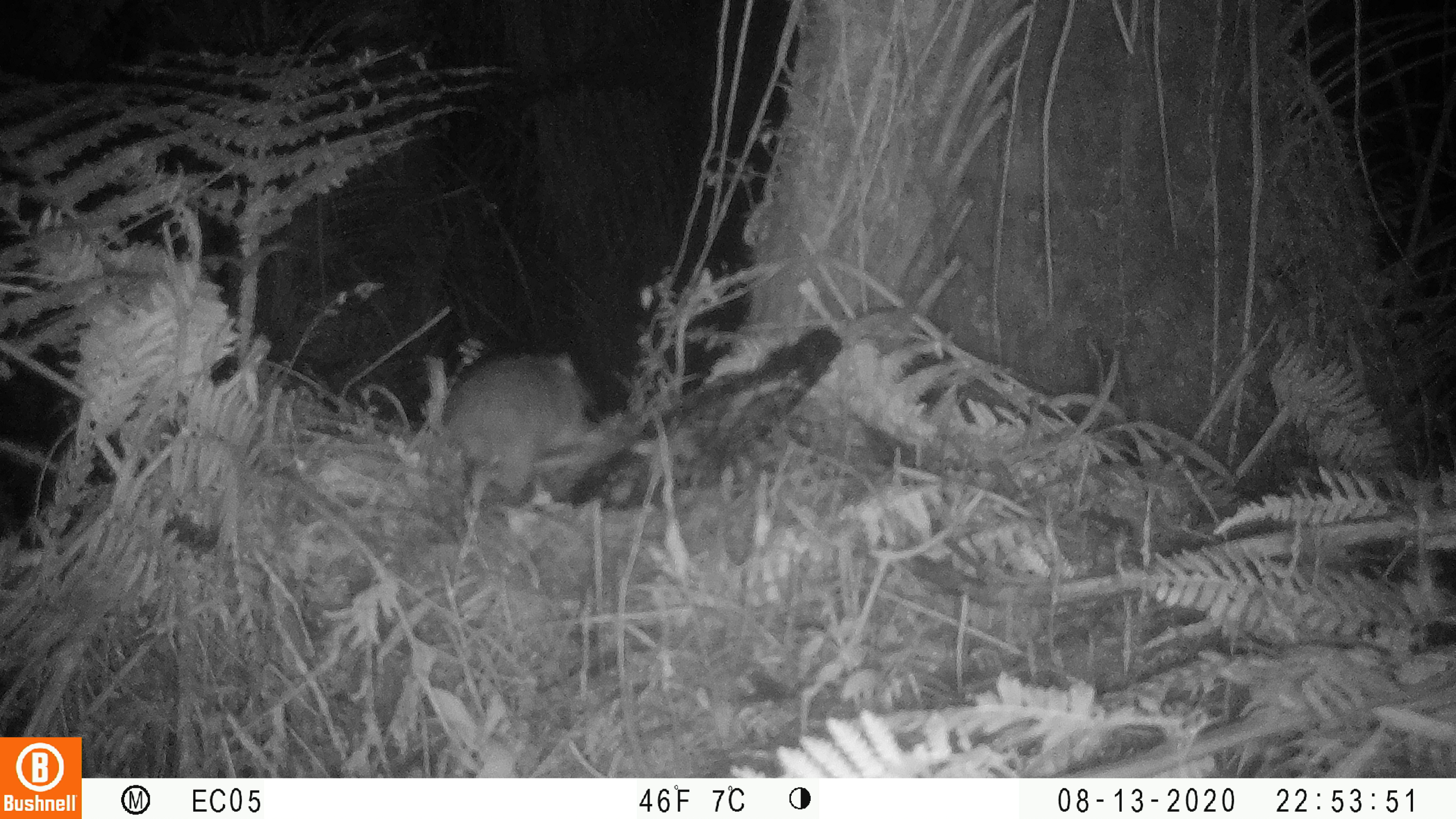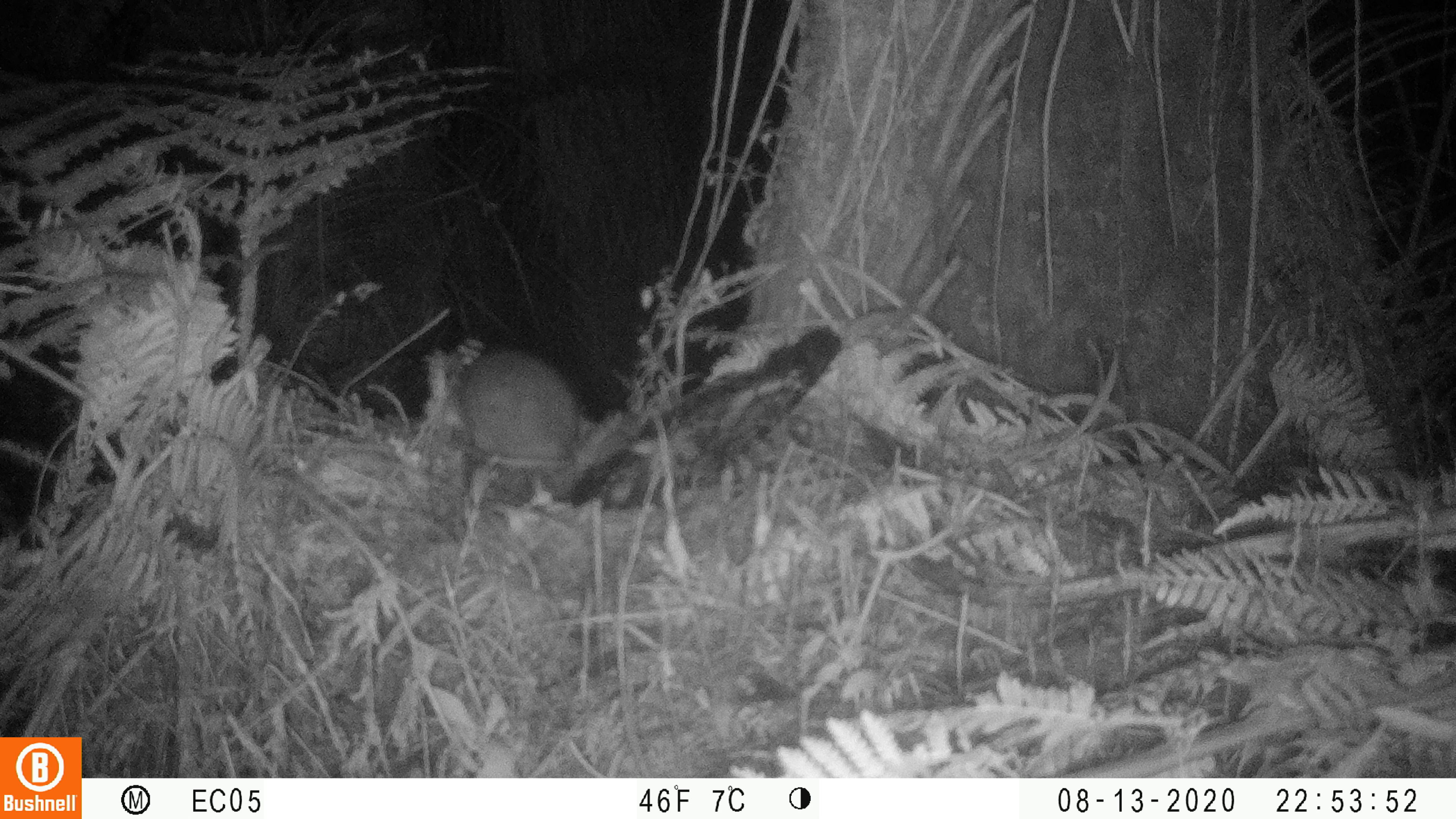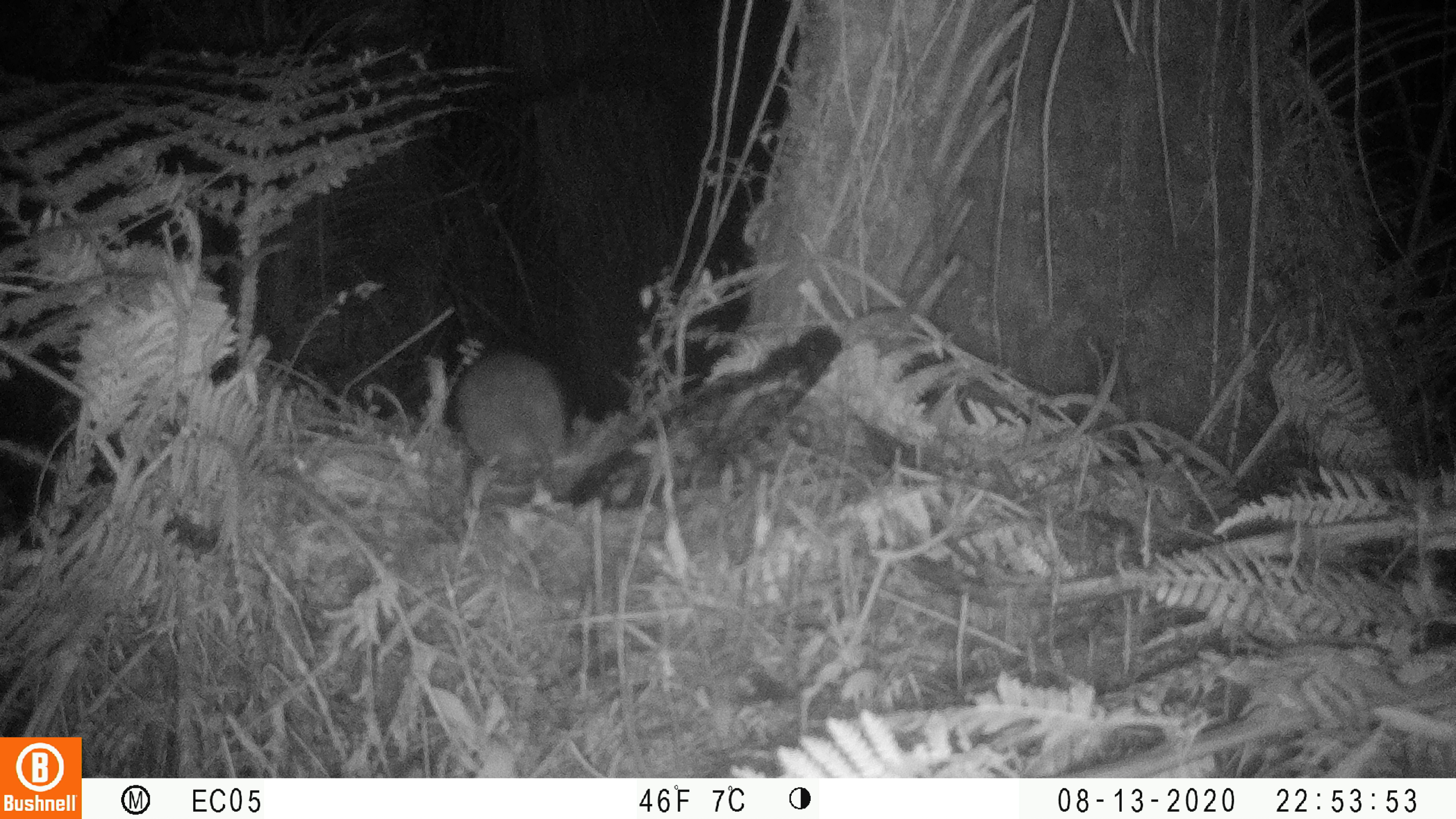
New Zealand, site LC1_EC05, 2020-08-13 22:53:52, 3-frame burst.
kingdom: Animalia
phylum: Chordata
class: Mammalia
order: Rodentia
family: Muridae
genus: Rattus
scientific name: Rattus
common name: rat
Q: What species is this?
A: Rat (Rattus).